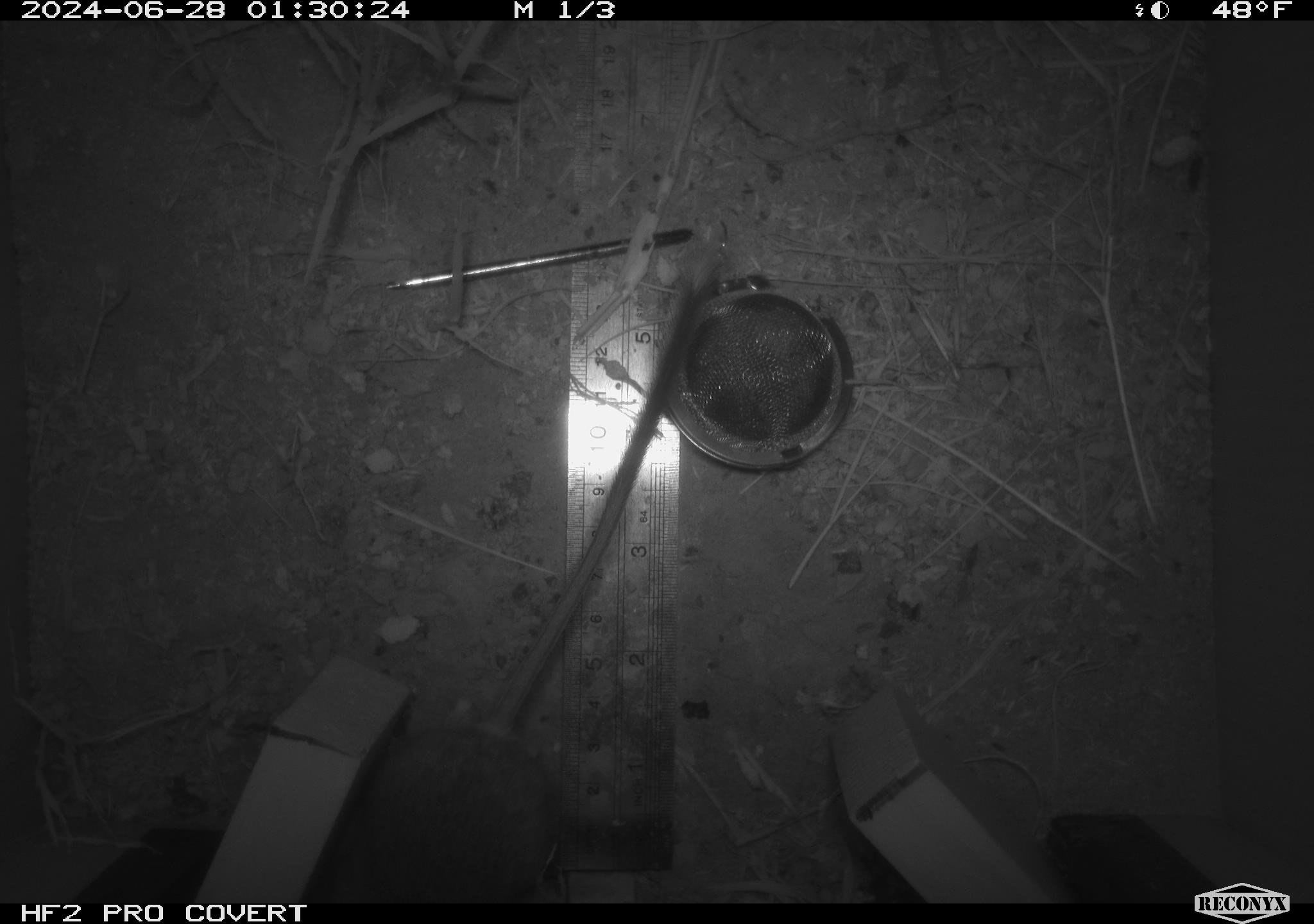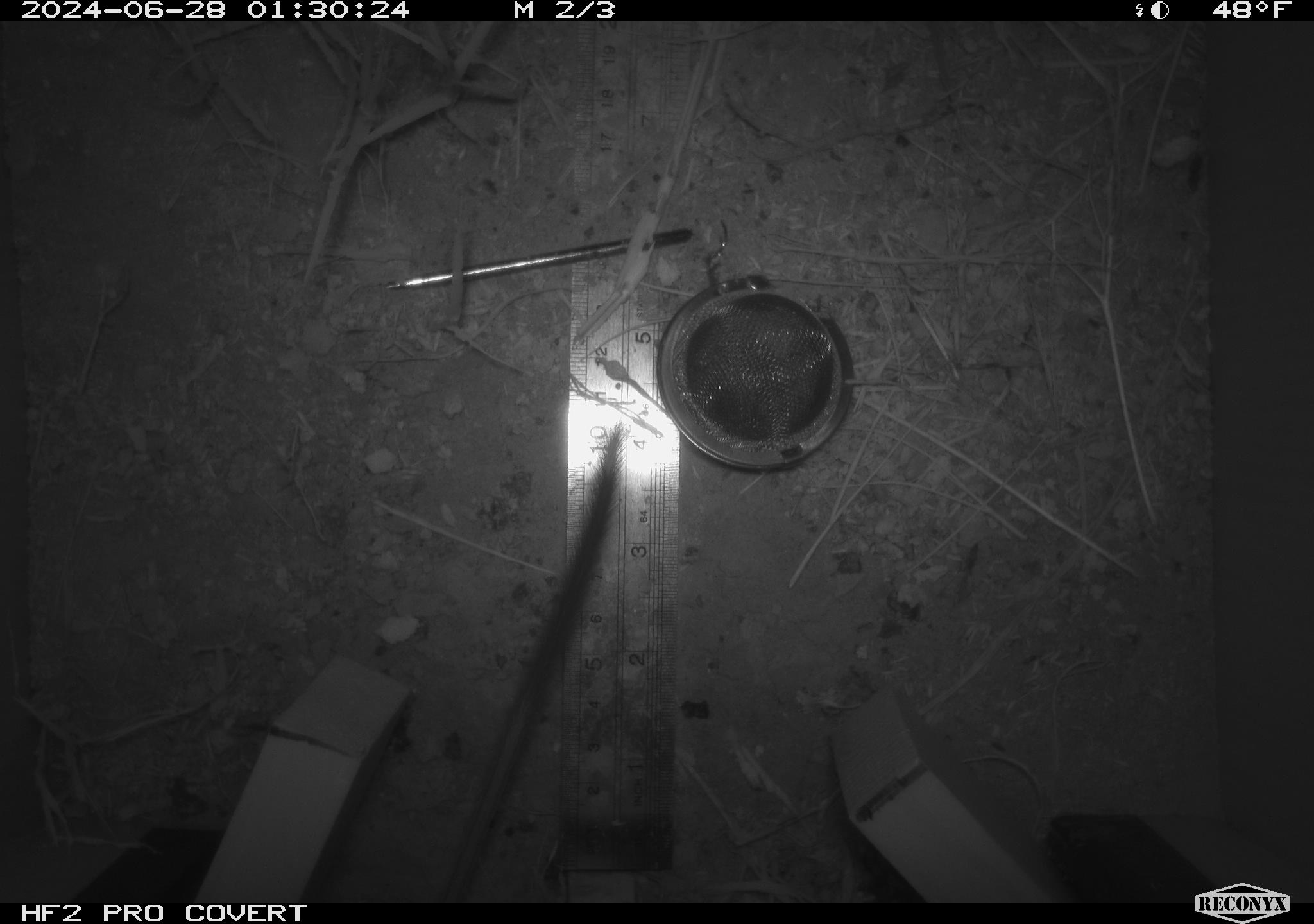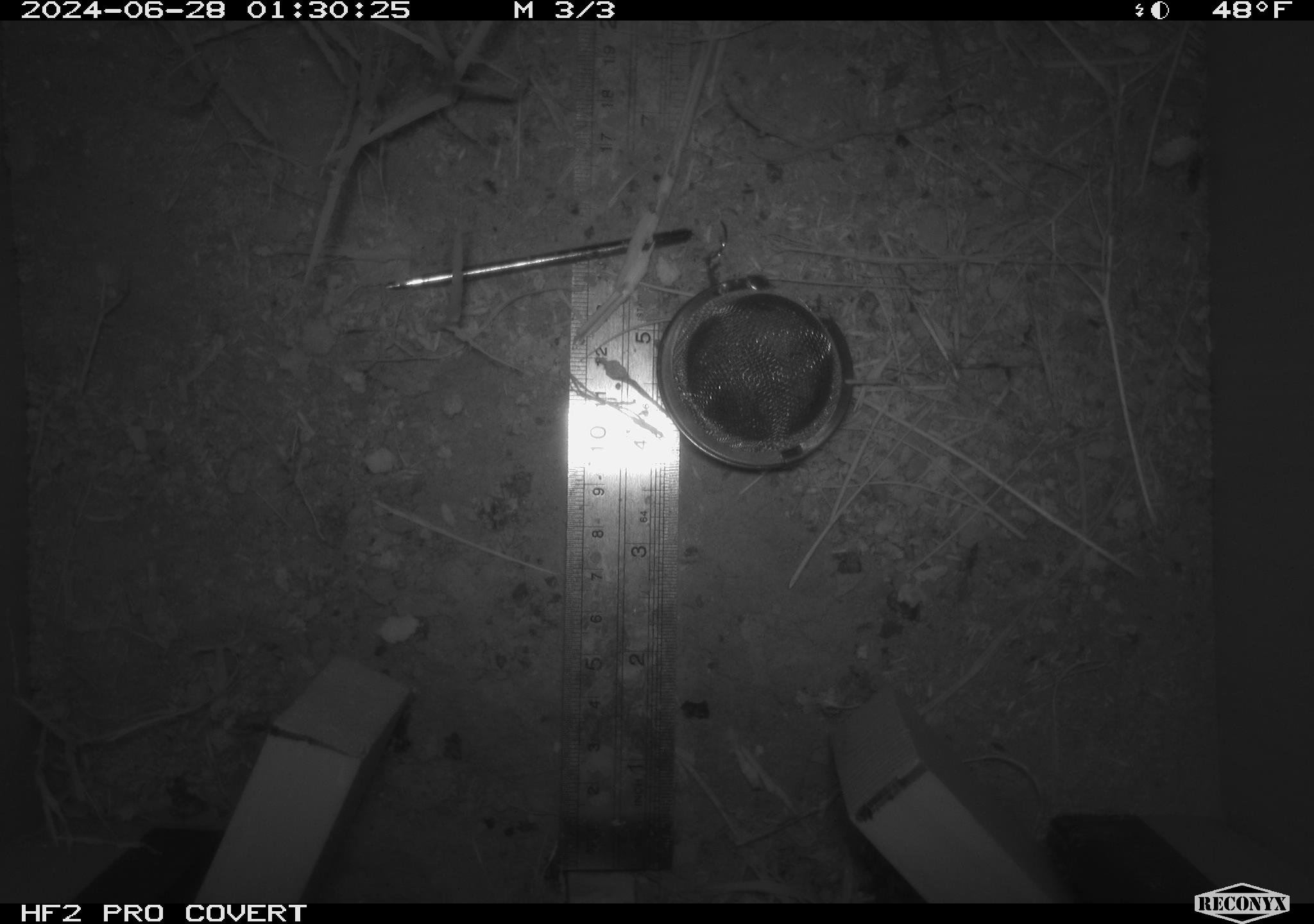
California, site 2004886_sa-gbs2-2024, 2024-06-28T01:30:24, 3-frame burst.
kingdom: Animalia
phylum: Chordata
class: Mammalia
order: Rodentia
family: Heteromyidae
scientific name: Heteromyidae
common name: kangaroo rats and pocket mice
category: heteromyidae family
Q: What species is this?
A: Heteromyidae family (kangaroo rats and pocket mice) (Heteromyidae).